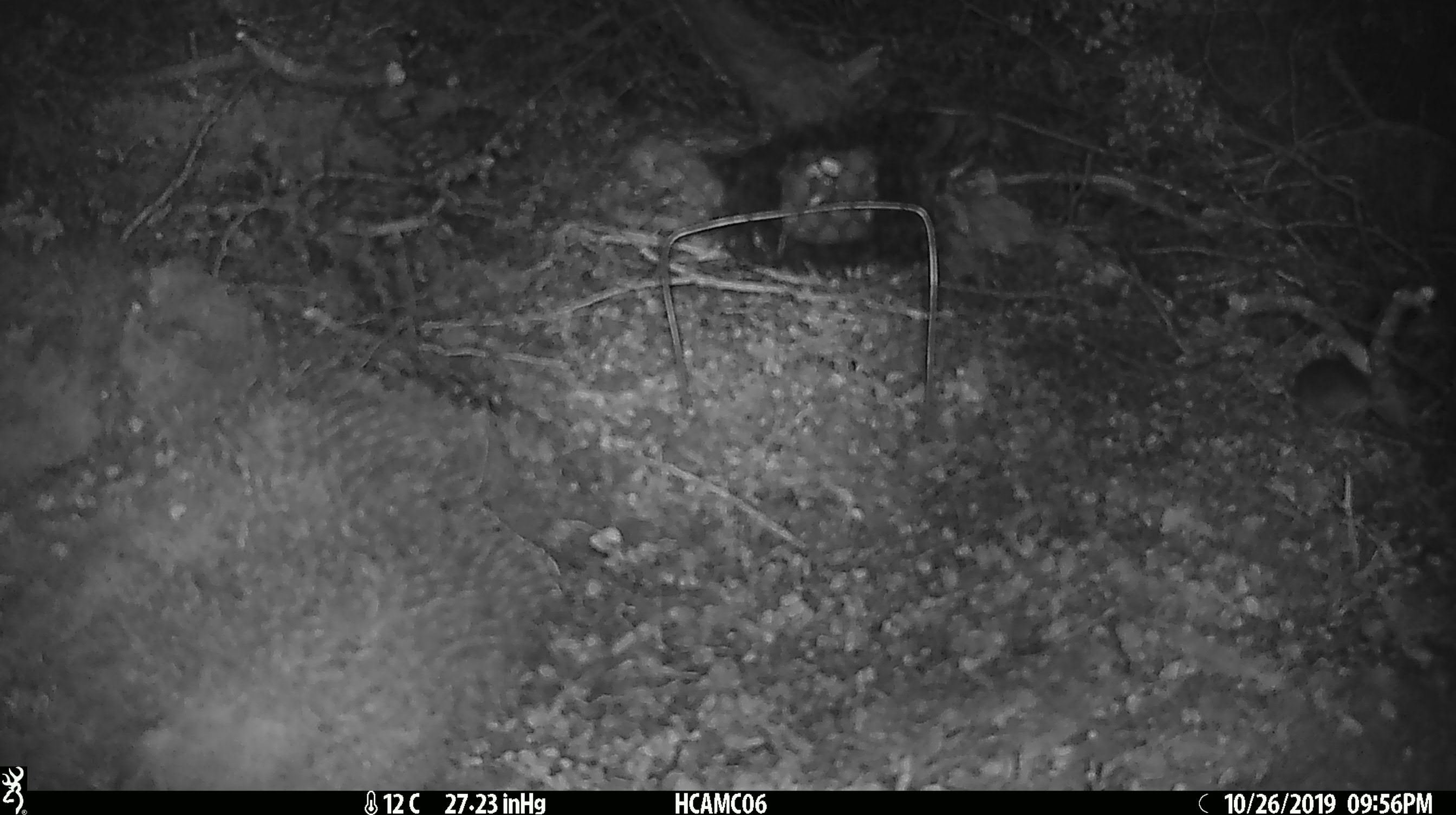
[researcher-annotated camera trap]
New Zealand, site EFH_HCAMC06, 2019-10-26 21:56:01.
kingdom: Animalia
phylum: Chordata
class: Mammalia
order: Rodentia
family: Muridae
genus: Mus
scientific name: Mus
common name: mouse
Mouse (Mus).